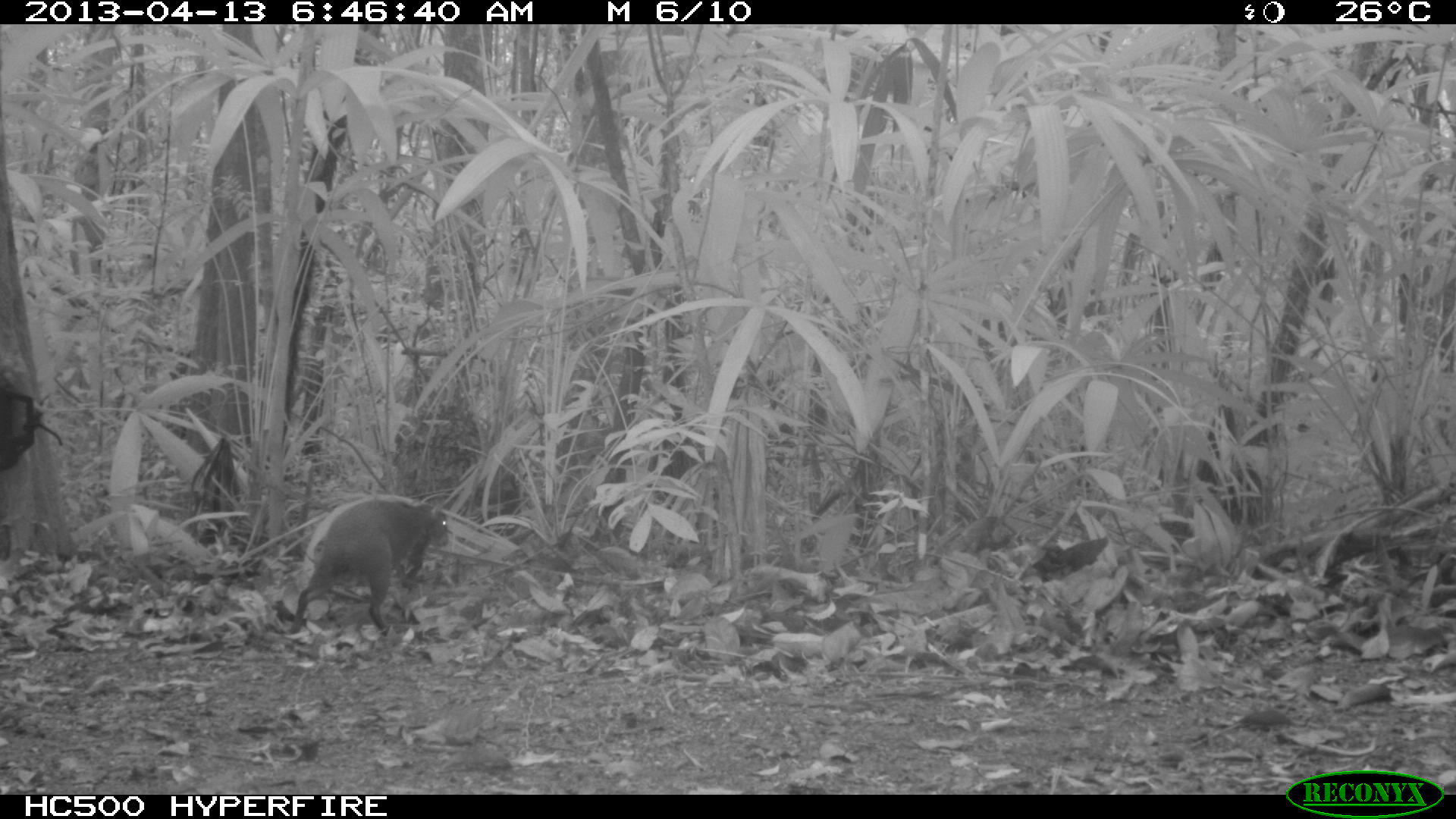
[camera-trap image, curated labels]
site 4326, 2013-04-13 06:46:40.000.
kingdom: Animalia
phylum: Chordata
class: Mammalia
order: Rodentia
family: Dasyproctidae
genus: Dasyprocta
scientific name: Dasyprocta punctata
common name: central american agouti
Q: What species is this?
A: Dasyprocta punctata (central american agouti).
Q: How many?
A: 1.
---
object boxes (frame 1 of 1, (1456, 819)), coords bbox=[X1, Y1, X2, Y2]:
dasyprocta punctata: bbox=[283, 496, 449, 633]